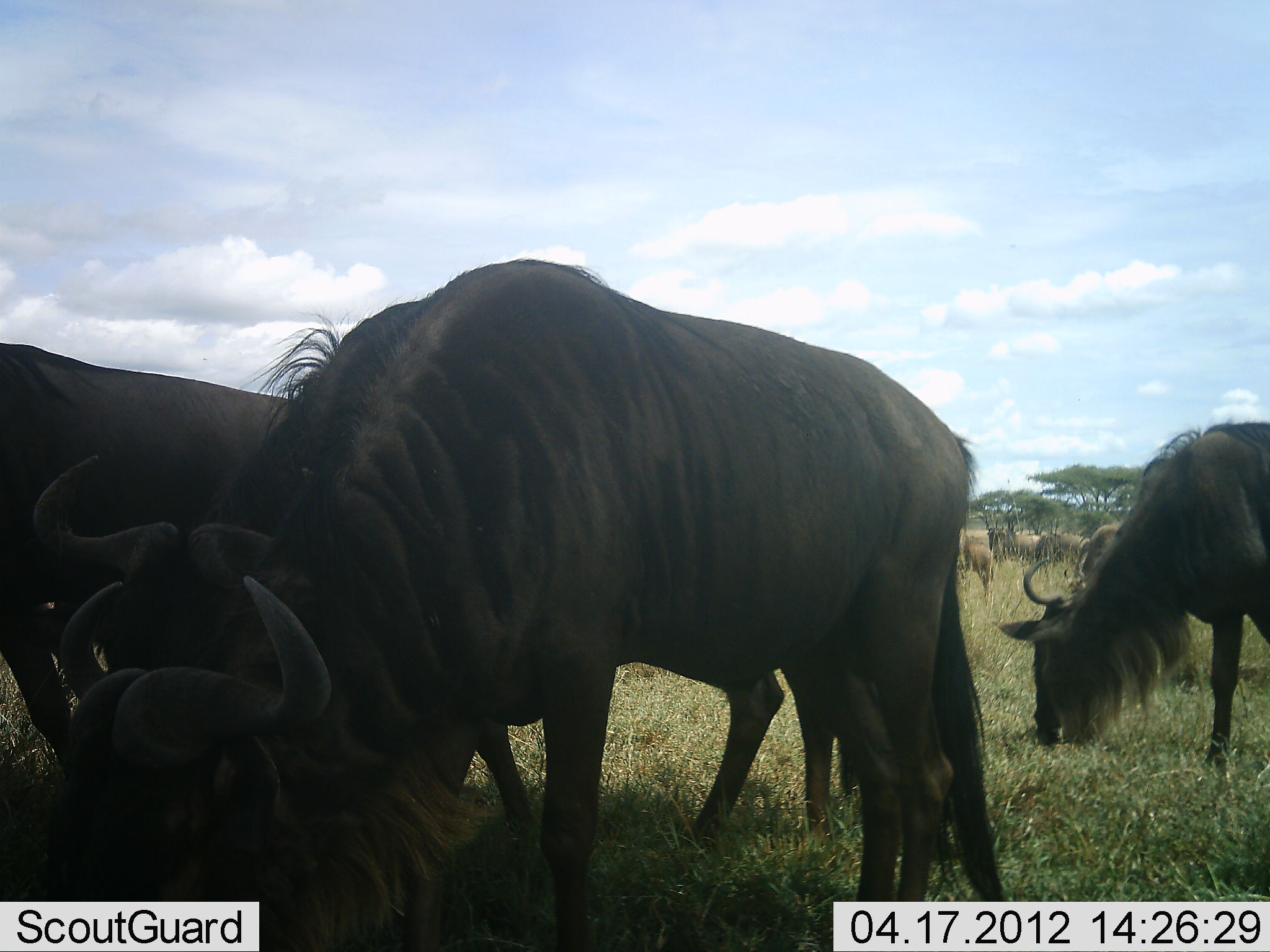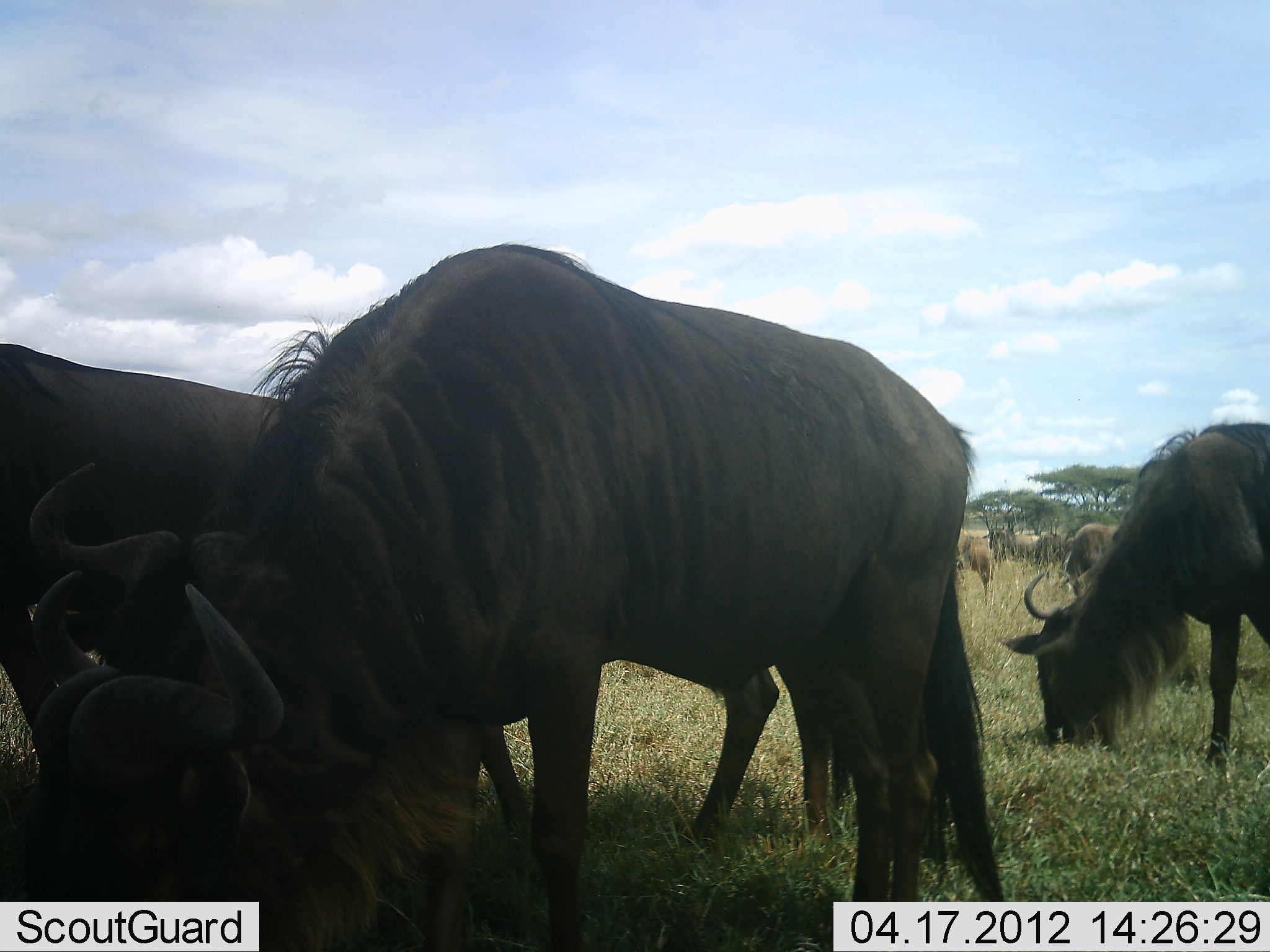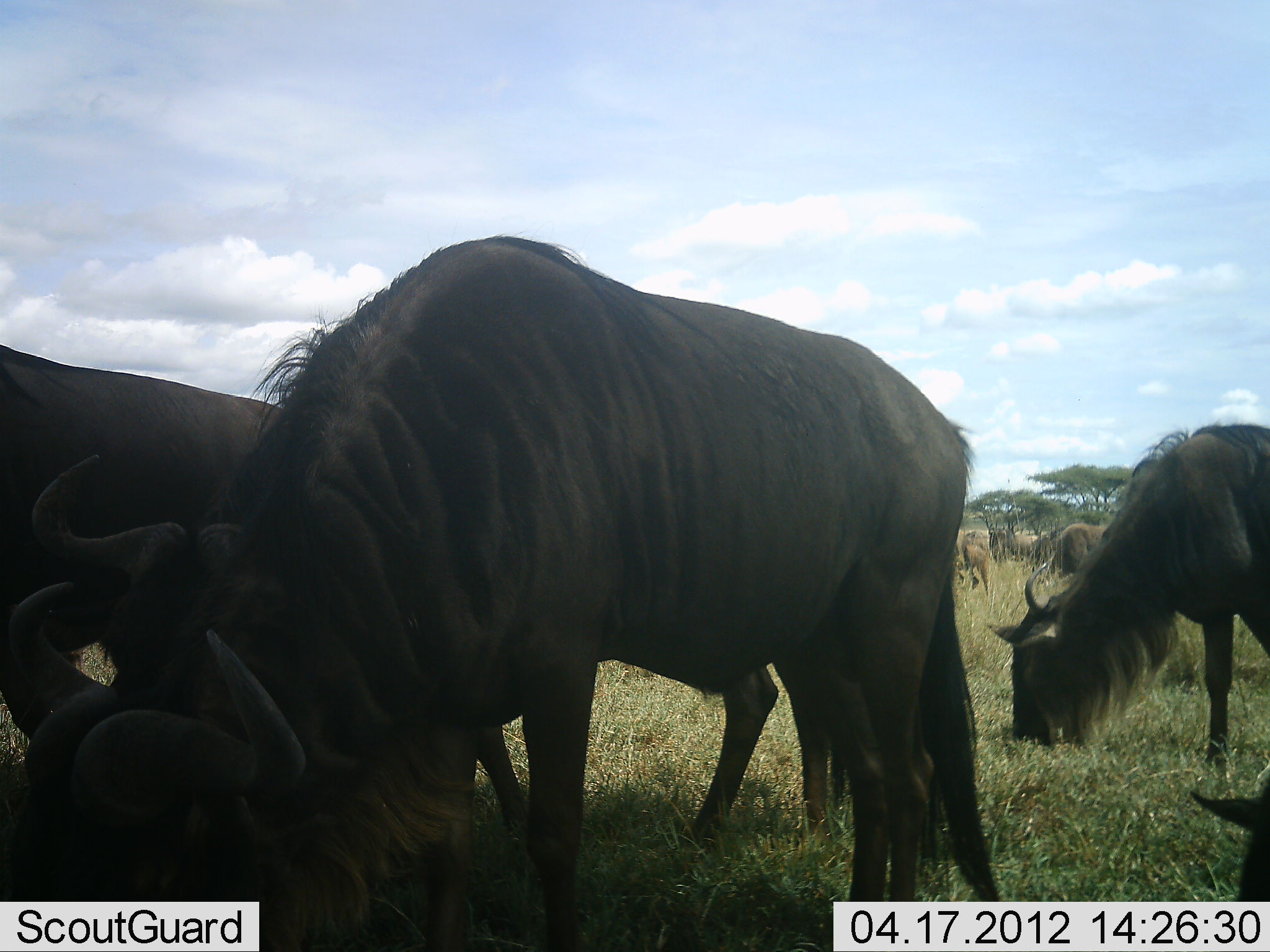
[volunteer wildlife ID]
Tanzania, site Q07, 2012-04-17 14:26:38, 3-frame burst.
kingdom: Animalia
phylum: Chordata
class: Mammalia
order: Artiodactyla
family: Bovidae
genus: Connochaetes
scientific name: Connochaetes taurinus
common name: blue wildebeest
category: wildebeest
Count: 8.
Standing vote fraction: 23%.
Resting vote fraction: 4%.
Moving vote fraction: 4%.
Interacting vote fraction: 0%.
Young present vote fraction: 12%.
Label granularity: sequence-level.